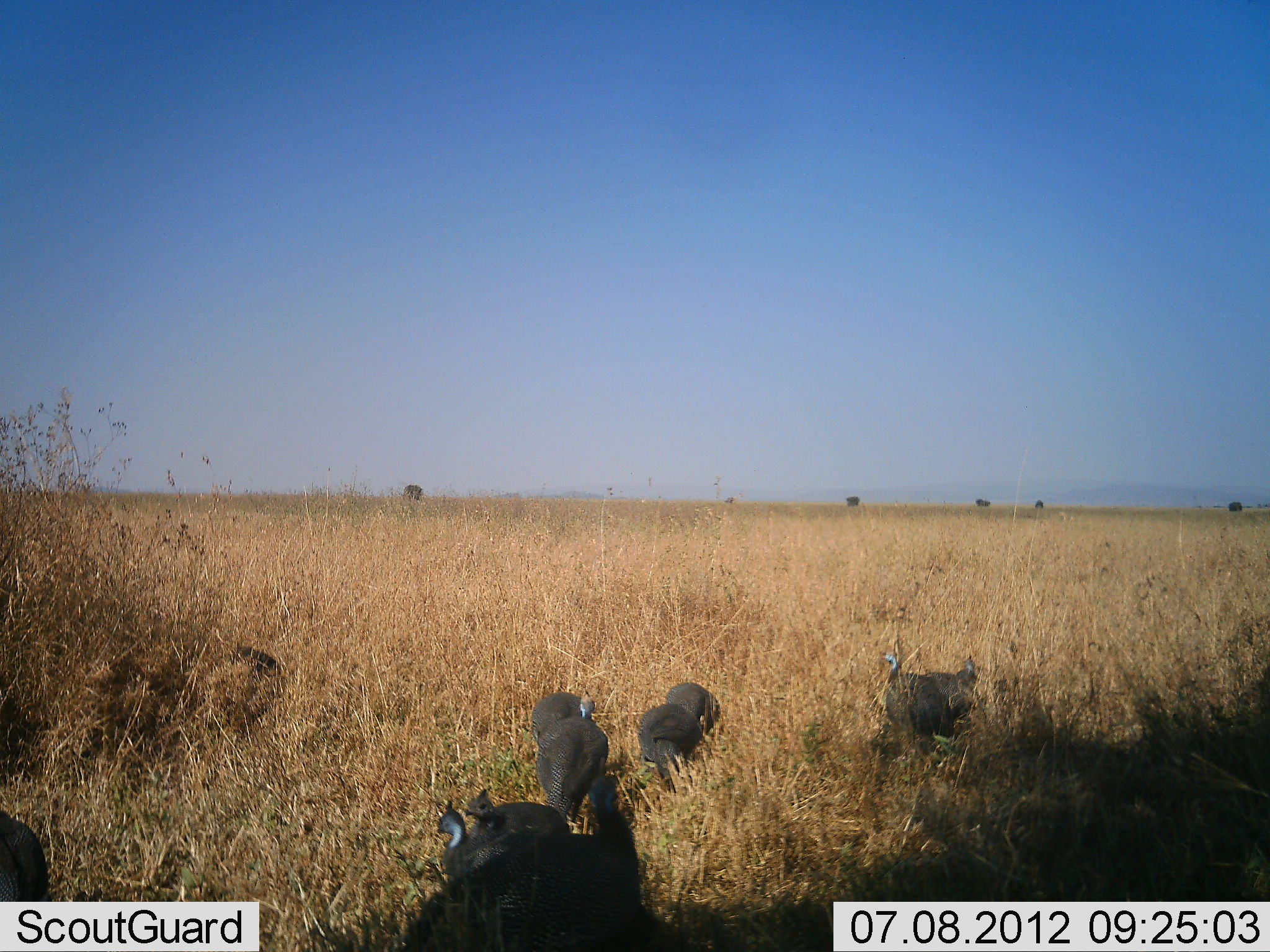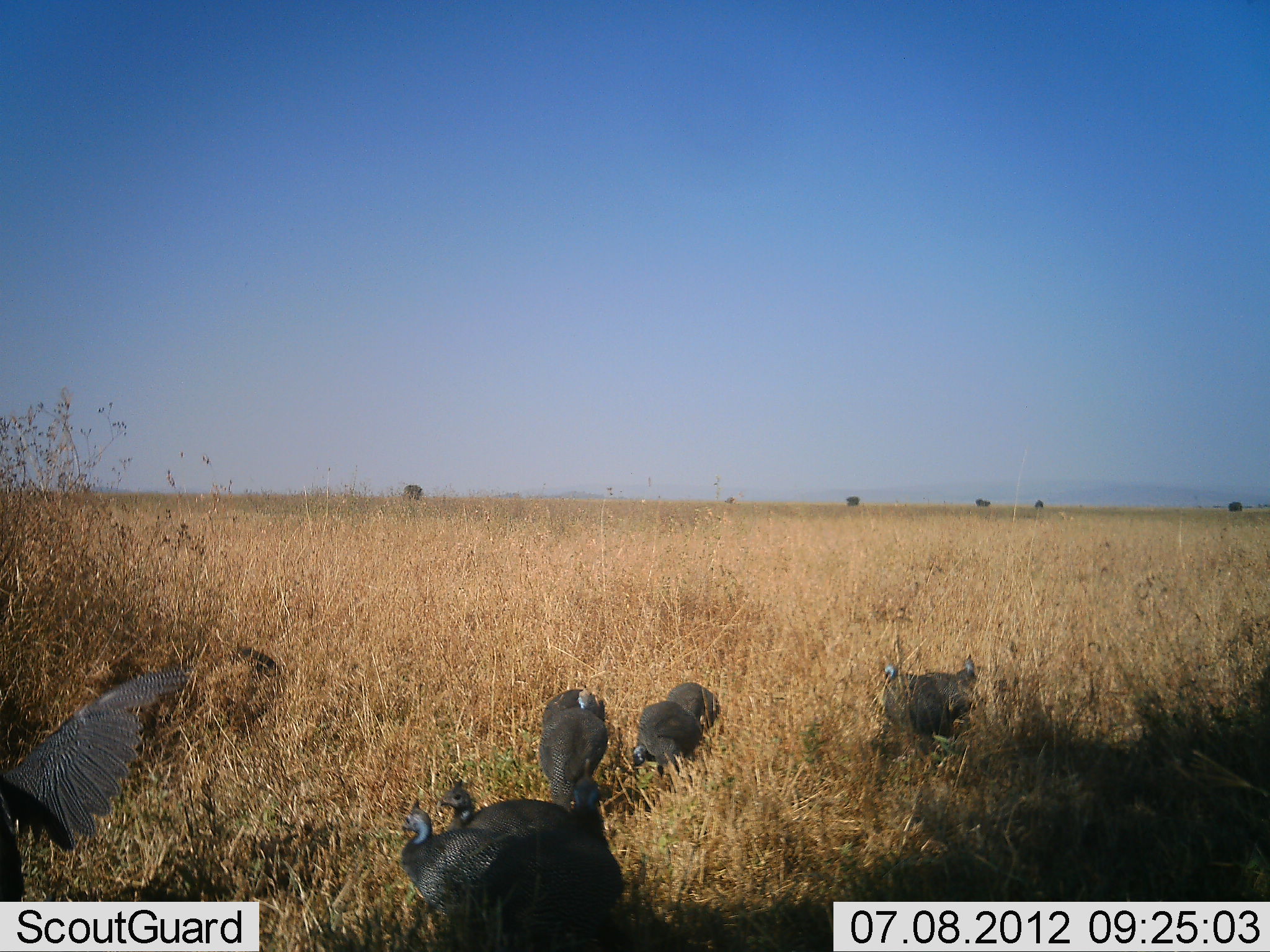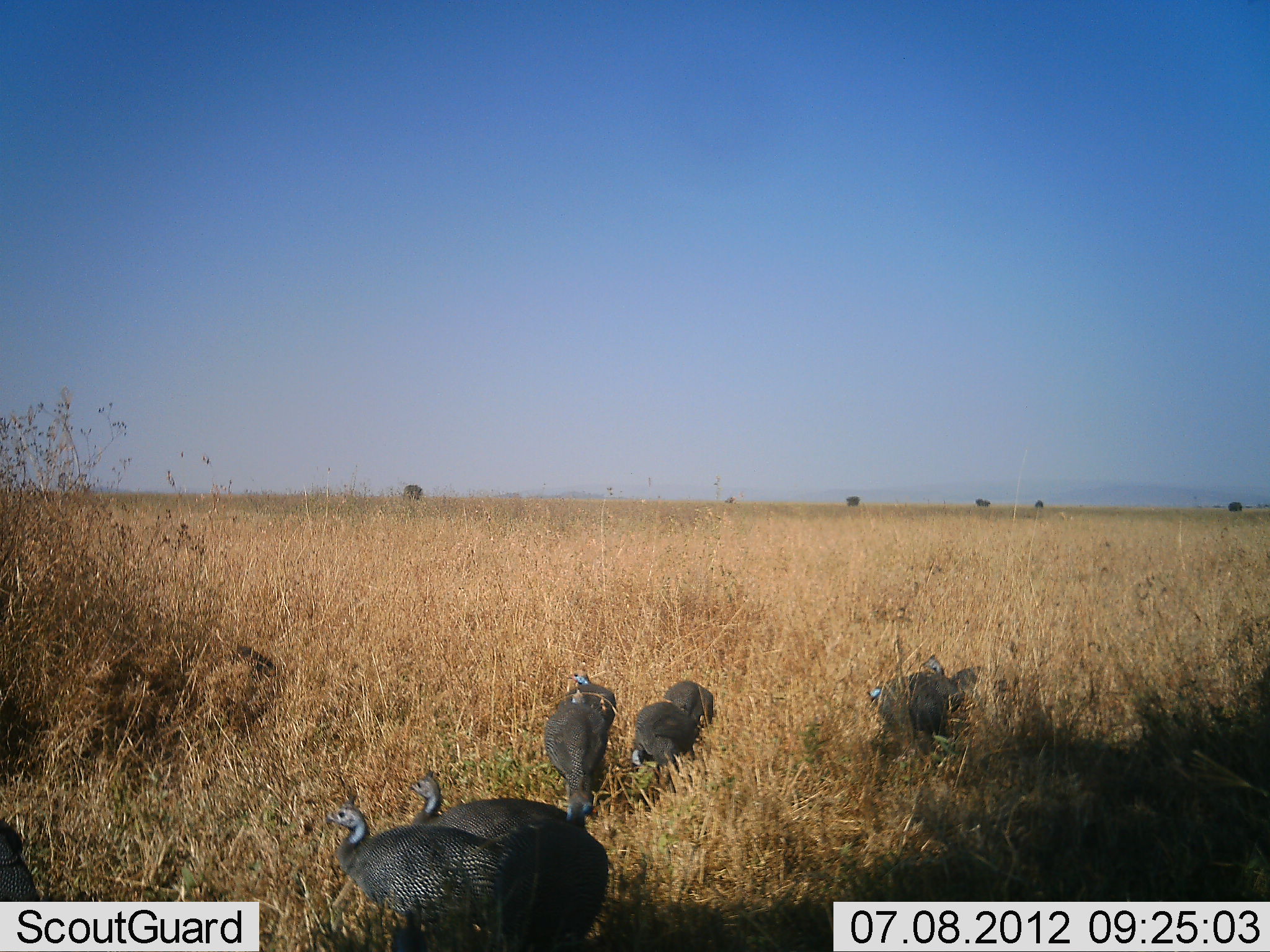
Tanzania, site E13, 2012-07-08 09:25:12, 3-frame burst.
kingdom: Animalia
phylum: Chordata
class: Aves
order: Galliformes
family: Numididae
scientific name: Numididae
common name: guinea fowl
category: guineafowl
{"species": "guineafowl (guinea fowl) (Numididae)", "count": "9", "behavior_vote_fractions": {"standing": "30%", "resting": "10%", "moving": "60%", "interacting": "10%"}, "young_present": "0%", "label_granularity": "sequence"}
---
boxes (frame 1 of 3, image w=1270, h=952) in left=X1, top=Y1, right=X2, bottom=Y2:
animal: left=402, top=771, right=691, bottom=952; left=435, top=795, right=551, bottom=875; left=537, top=716, right=609, bottom=824; left=880, top=651, right=955, bottom=738; left=463, top=788, right=571, bottom=844; left=639, top=702, right=704, bottom=784; left=0, top=808, right=49, bottom=902; left=531, top=690, right=595, bottom=744; left=931, top=653, right=981, bottom=717; left=665, top=681, right=721, bottom=736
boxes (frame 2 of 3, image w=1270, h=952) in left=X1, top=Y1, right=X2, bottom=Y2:
animal: left=0, top=668, right=189, bottom=902; left=469, top=759, right=626, bottom=952; left=397, top=795, right=523, bottom=912; left=437, top=775, right=570, bottom=835; left=537, top=703, right=609, bottom=807; left=880, top=651, right=955, bottom=738; left=631, top=699, right=704, bottom=775; left=931, top=653, right=981, bottom=717; left=665, top=681, right=721, bottom=736; left=535, top=688, right=605, bottom=720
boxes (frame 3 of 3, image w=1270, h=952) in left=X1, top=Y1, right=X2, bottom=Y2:
animal: left=445, top=780, right=611, bottom=952; left=325, top=790, right=498, bottom=919; left=406, top=770, right=568, bottom=841; left=545, top=688, right=615, bottom=816; left=868, top=671, right=948, bottom=737; left=630, top=702, right=704, bottom=770; left=0, top=814, right=48, bottom=902; left=920, top=654, right=980, bottom=715; left=561, top=671, right=616, bottom=726; left=665, top=681, right=716, bottom=726